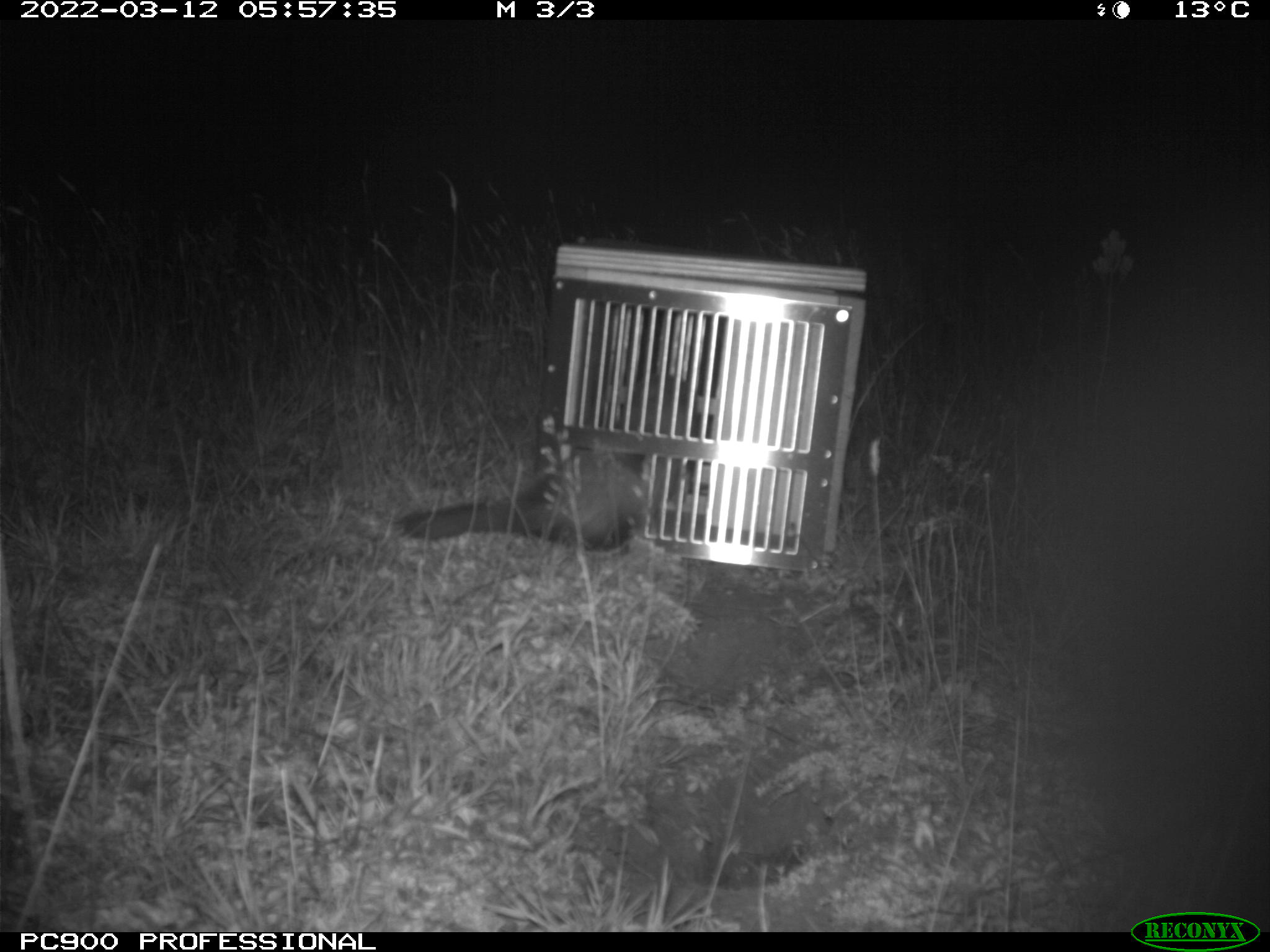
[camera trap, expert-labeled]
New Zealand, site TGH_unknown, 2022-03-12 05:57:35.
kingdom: Animalia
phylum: Chordata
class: Mammalia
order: Carnivora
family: Mustelidae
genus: Mustela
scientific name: Mustela furo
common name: ferret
Ferret (Mustela furo).